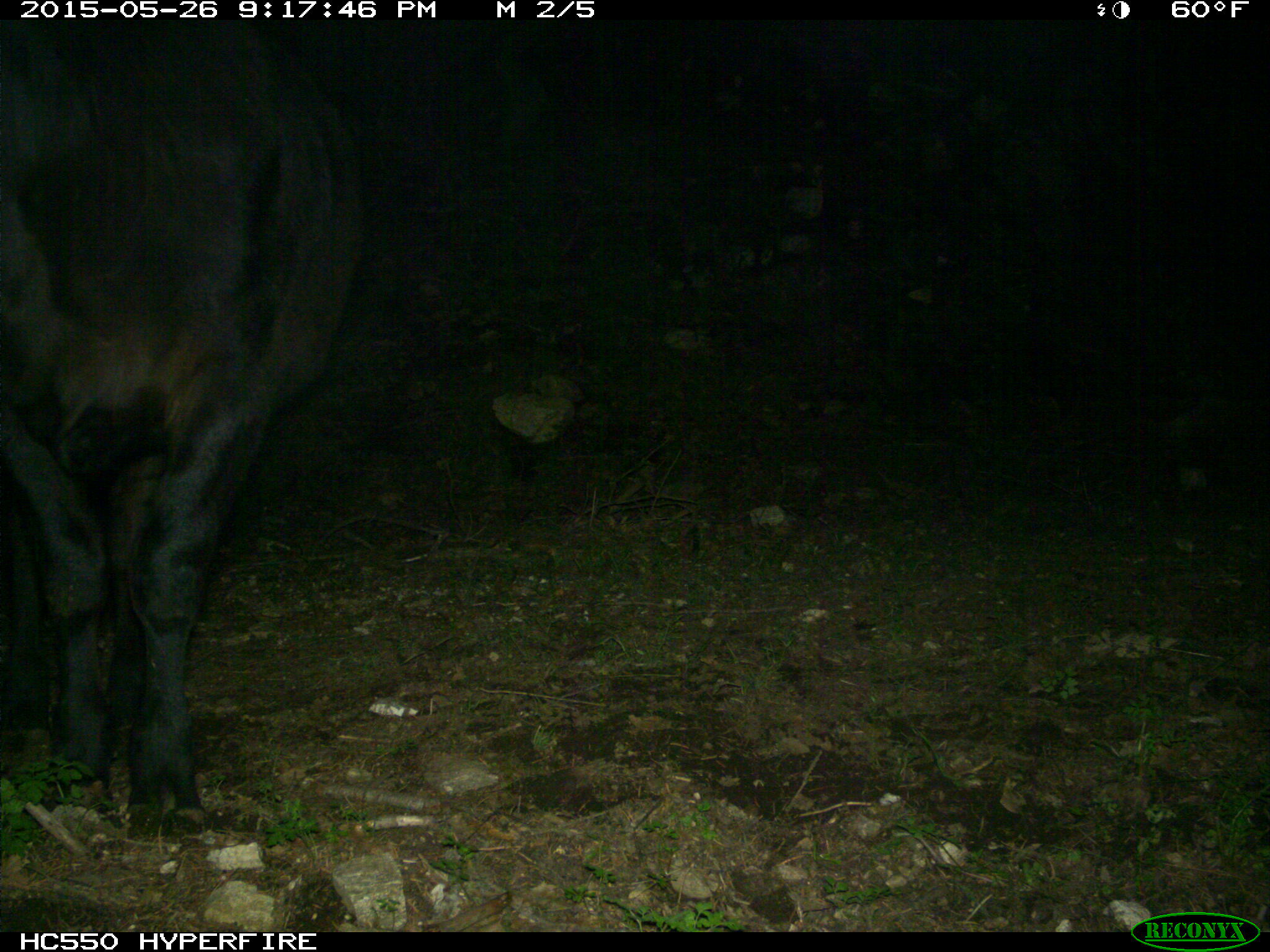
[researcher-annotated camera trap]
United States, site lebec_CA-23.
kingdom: Animalia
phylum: Chordata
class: Mammalia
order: Artiodactyla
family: Bovidae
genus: Bos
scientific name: Bos taurus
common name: domestic cow